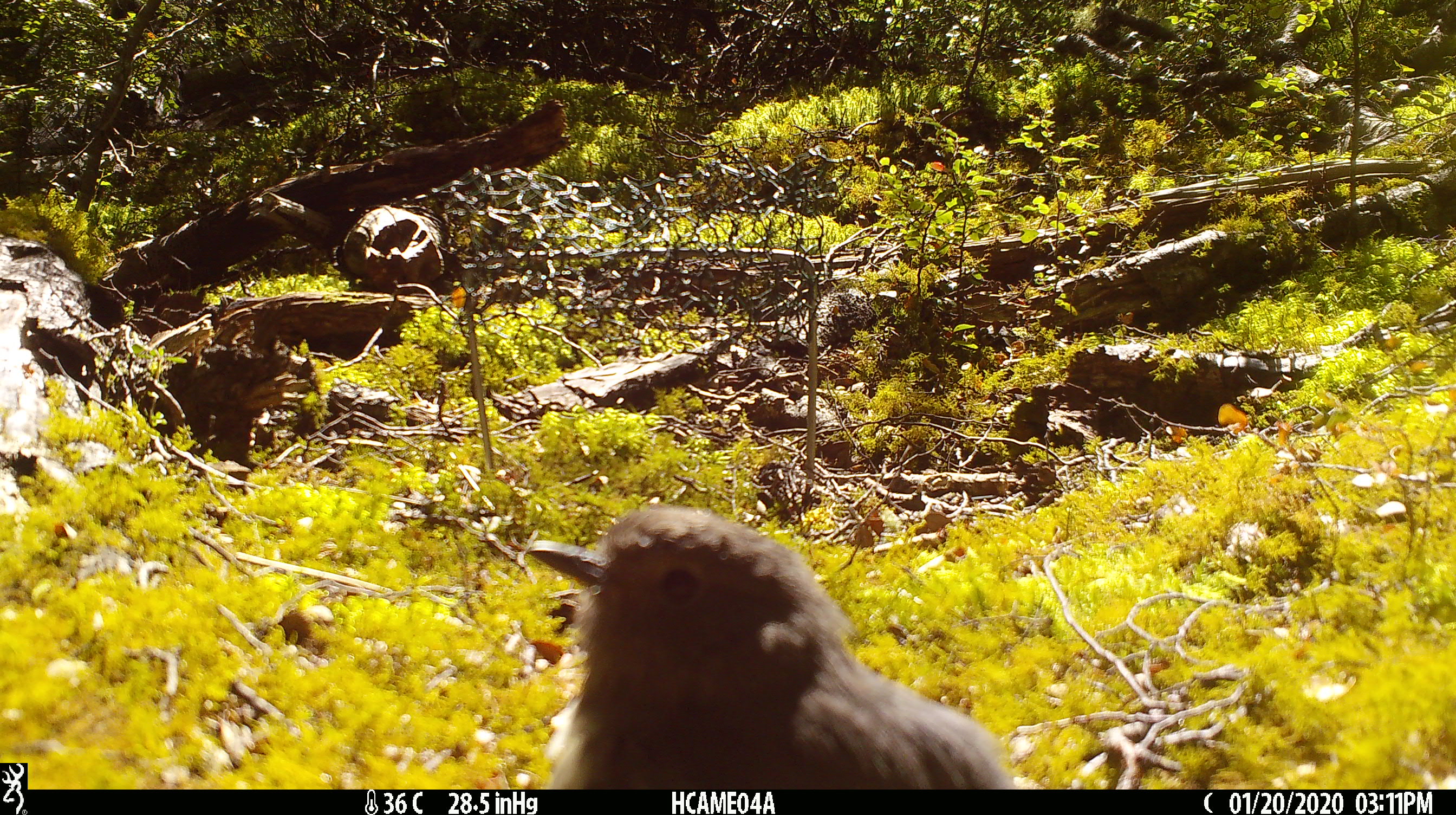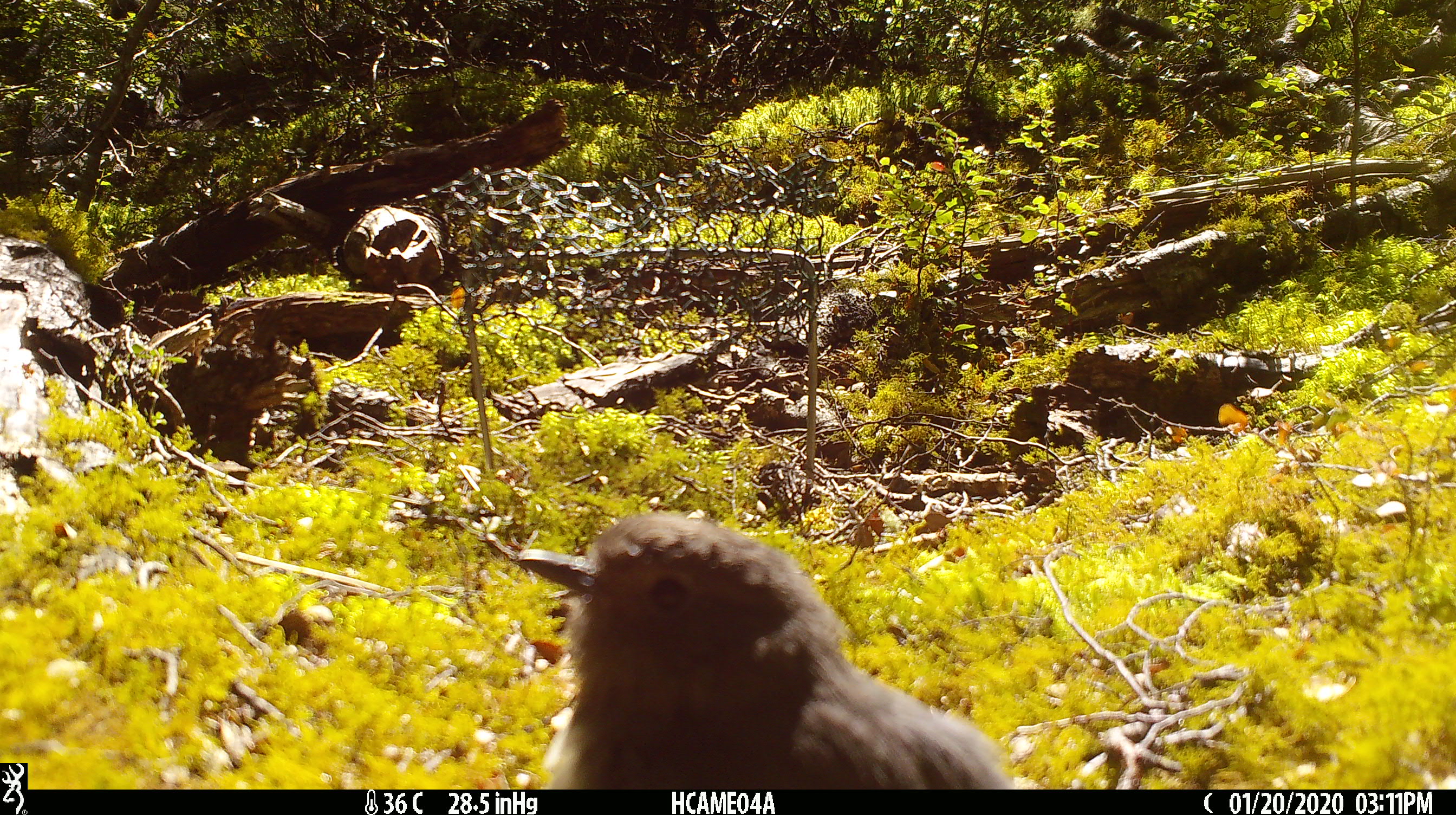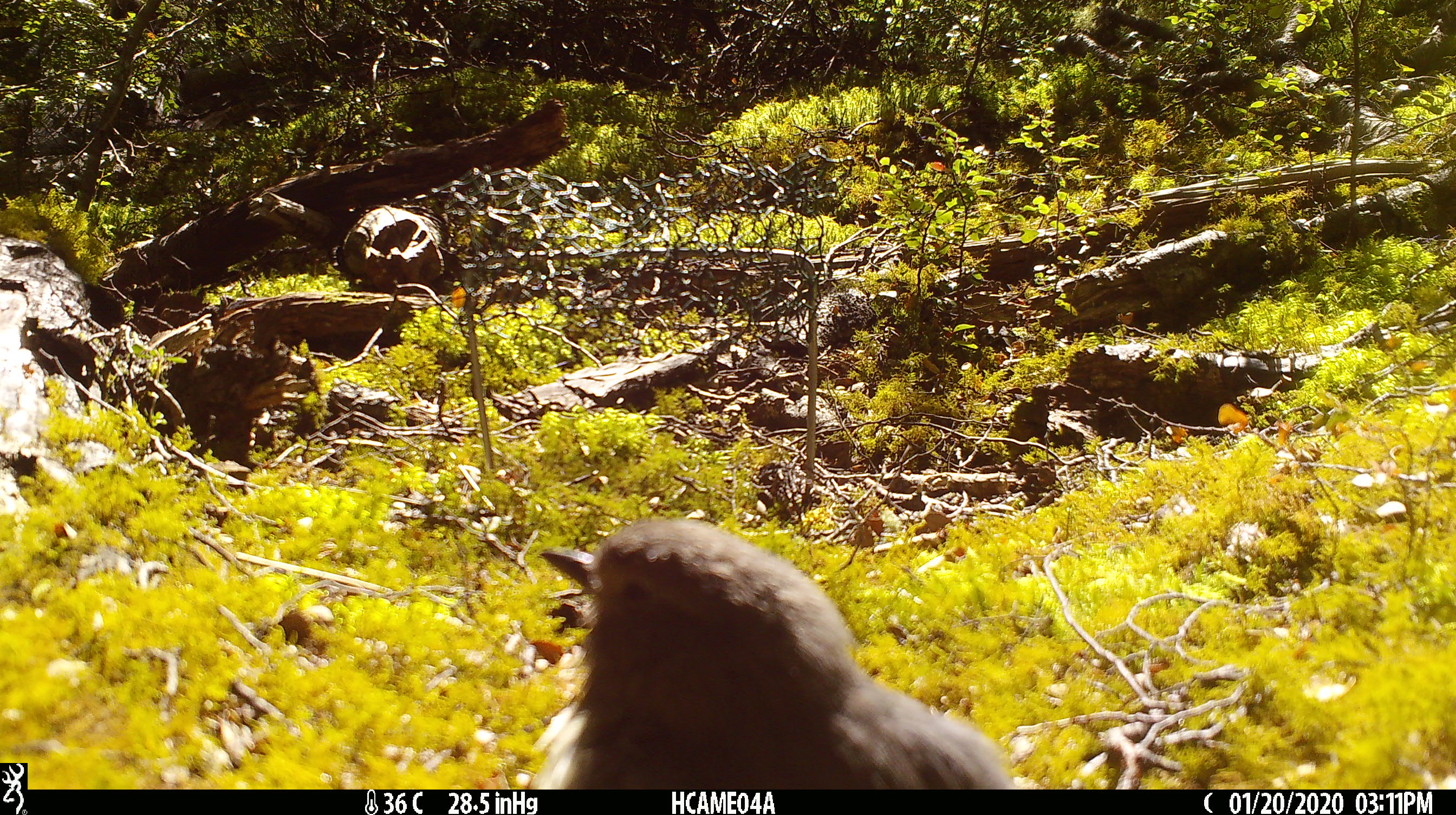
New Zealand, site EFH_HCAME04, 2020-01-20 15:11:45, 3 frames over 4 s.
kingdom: Animalia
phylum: Chordata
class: Aves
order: Passeriformes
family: Petroicidae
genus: Petroica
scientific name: Petroica australis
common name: new zealand robin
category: robin